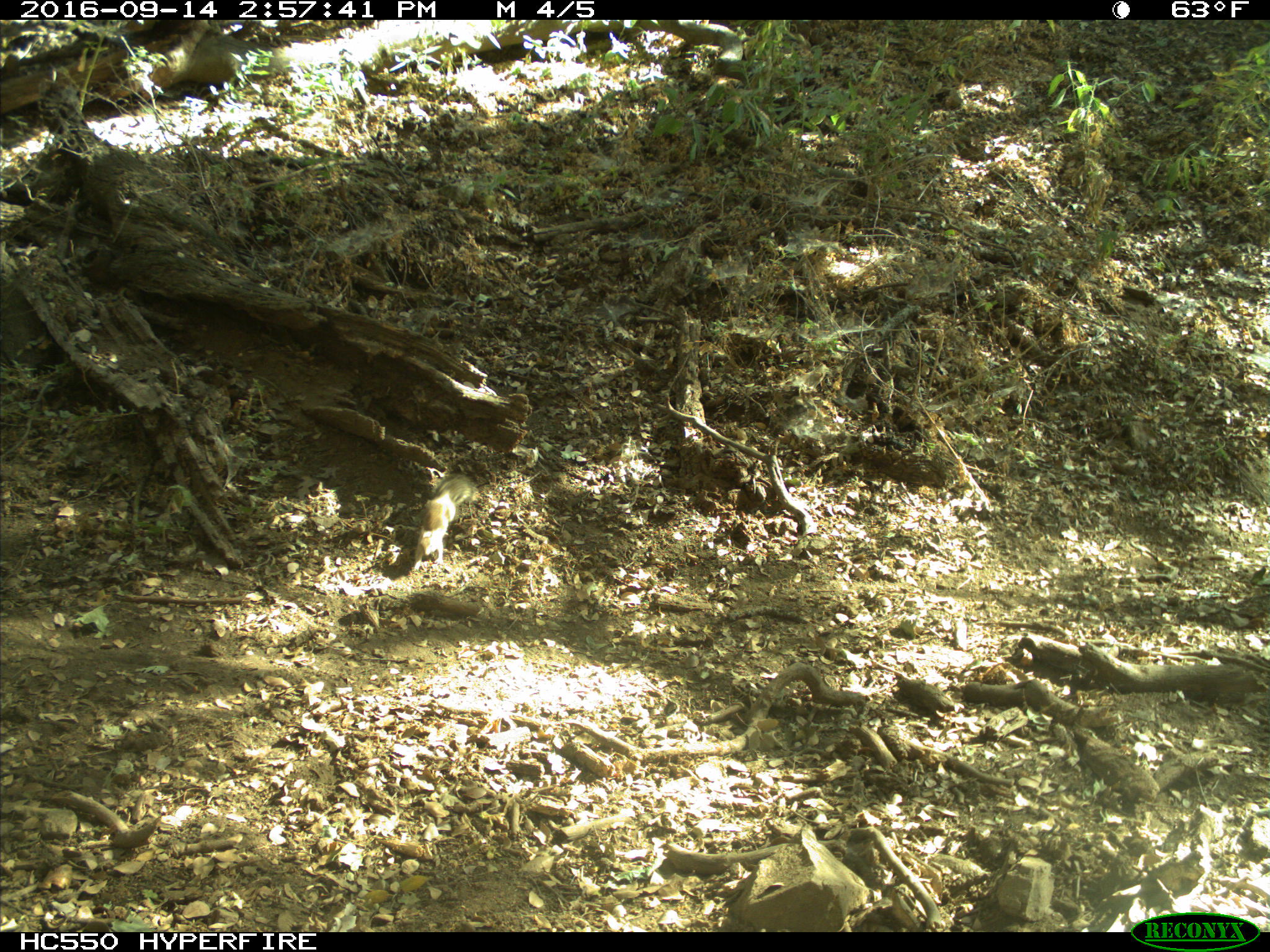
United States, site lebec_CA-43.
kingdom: Animalia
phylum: Chordata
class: Mammalia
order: Rodentia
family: Sciuridae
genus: Otospermophilus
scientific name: Otospermophilus beecheyi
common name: california ground squirrel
Otospermophilus beecheyi (california ground squirrel).